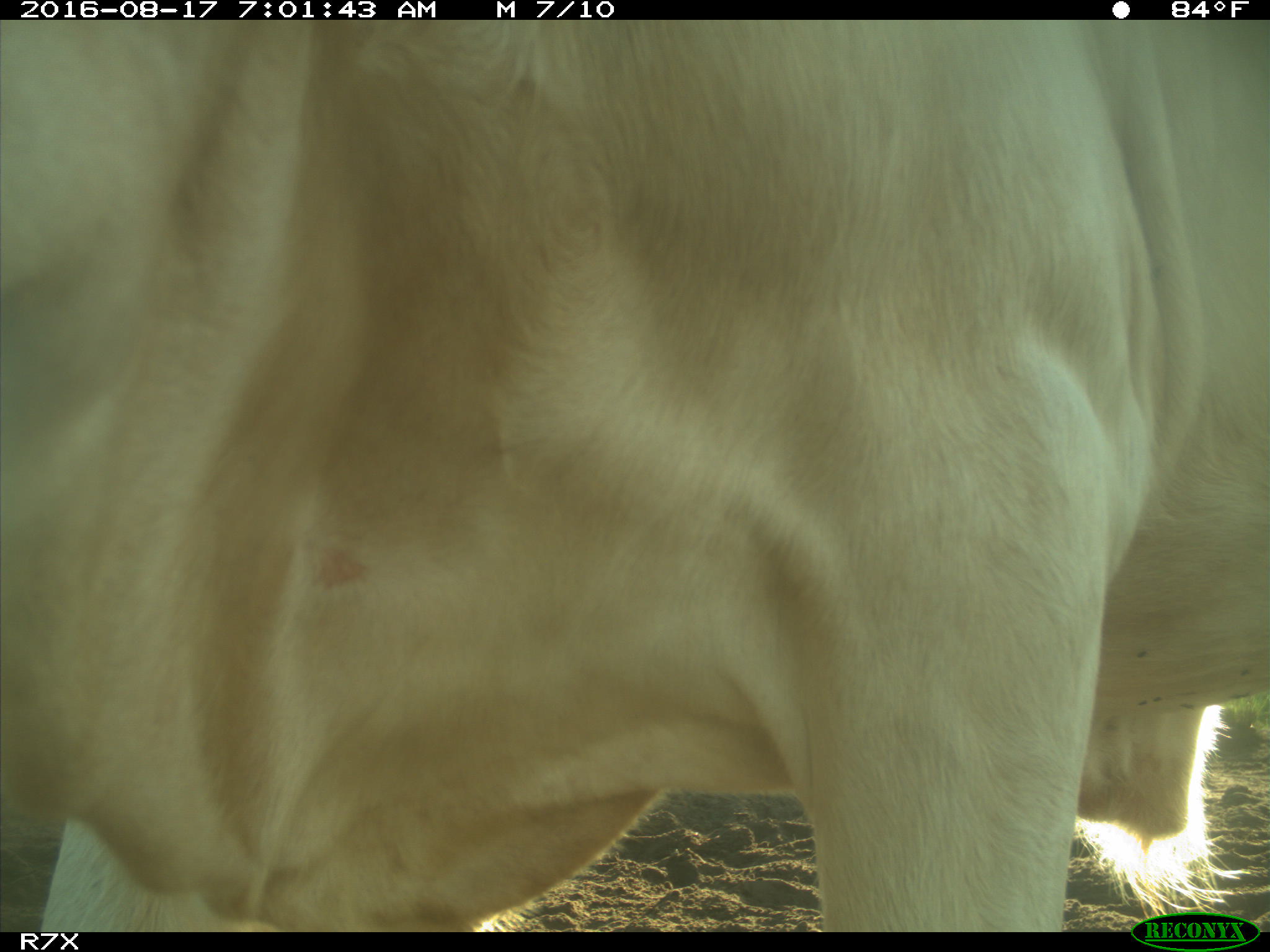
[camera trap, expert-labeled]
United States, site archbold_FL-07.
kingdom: Animalia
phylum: Chordata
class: Mammalia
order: Artiodactyla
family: Bovidae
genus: Bos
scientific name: Bos taurus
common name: domestic cow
Bos taurus (domestic cow).